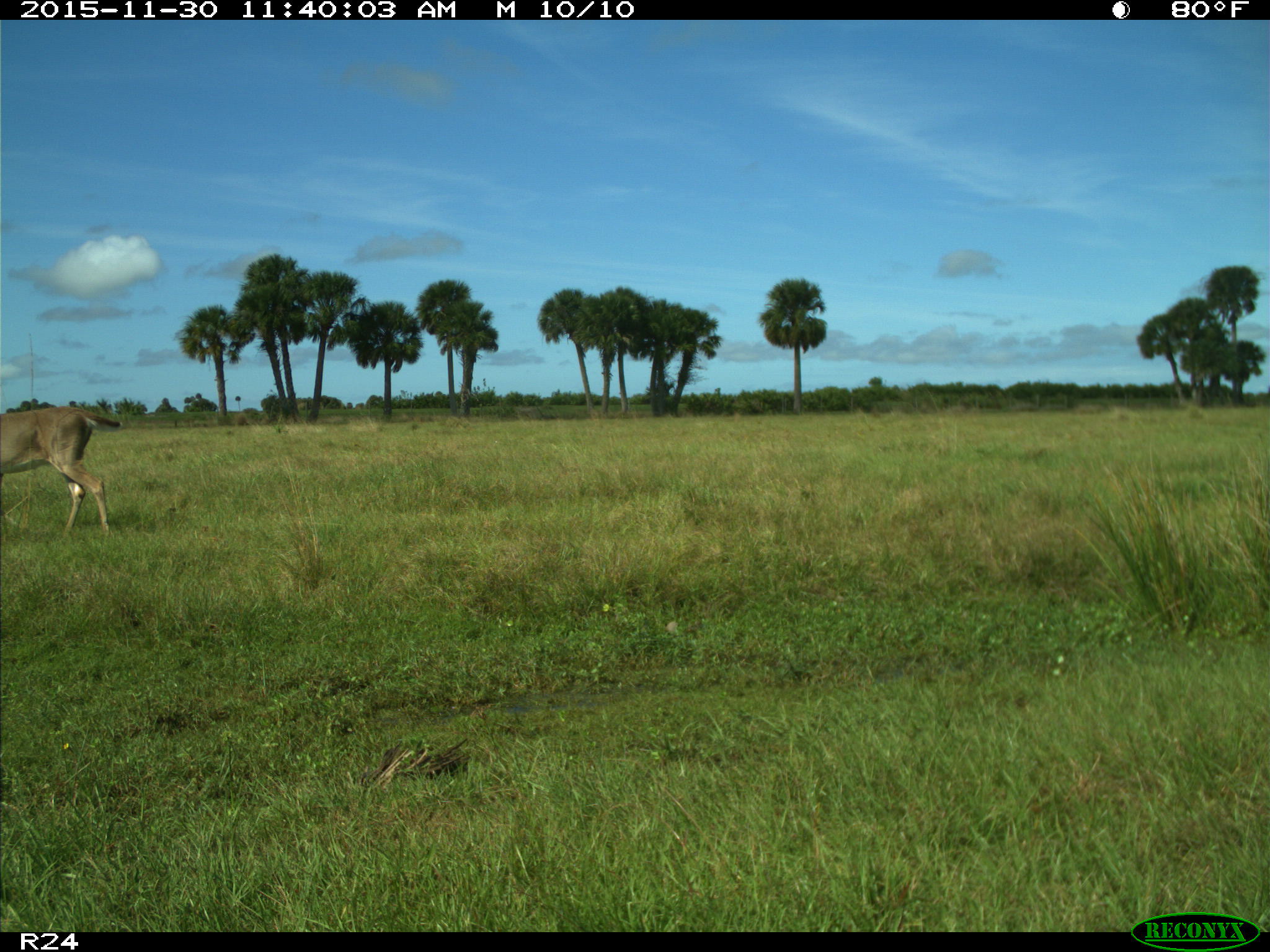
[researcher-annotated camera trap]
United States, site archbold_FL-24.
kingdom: Animalia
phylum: Chordata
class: Mammalia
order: Artiodactyla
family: Cervidae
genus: Odocoileus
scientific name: Odocoileus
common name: deer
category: unidentified deer